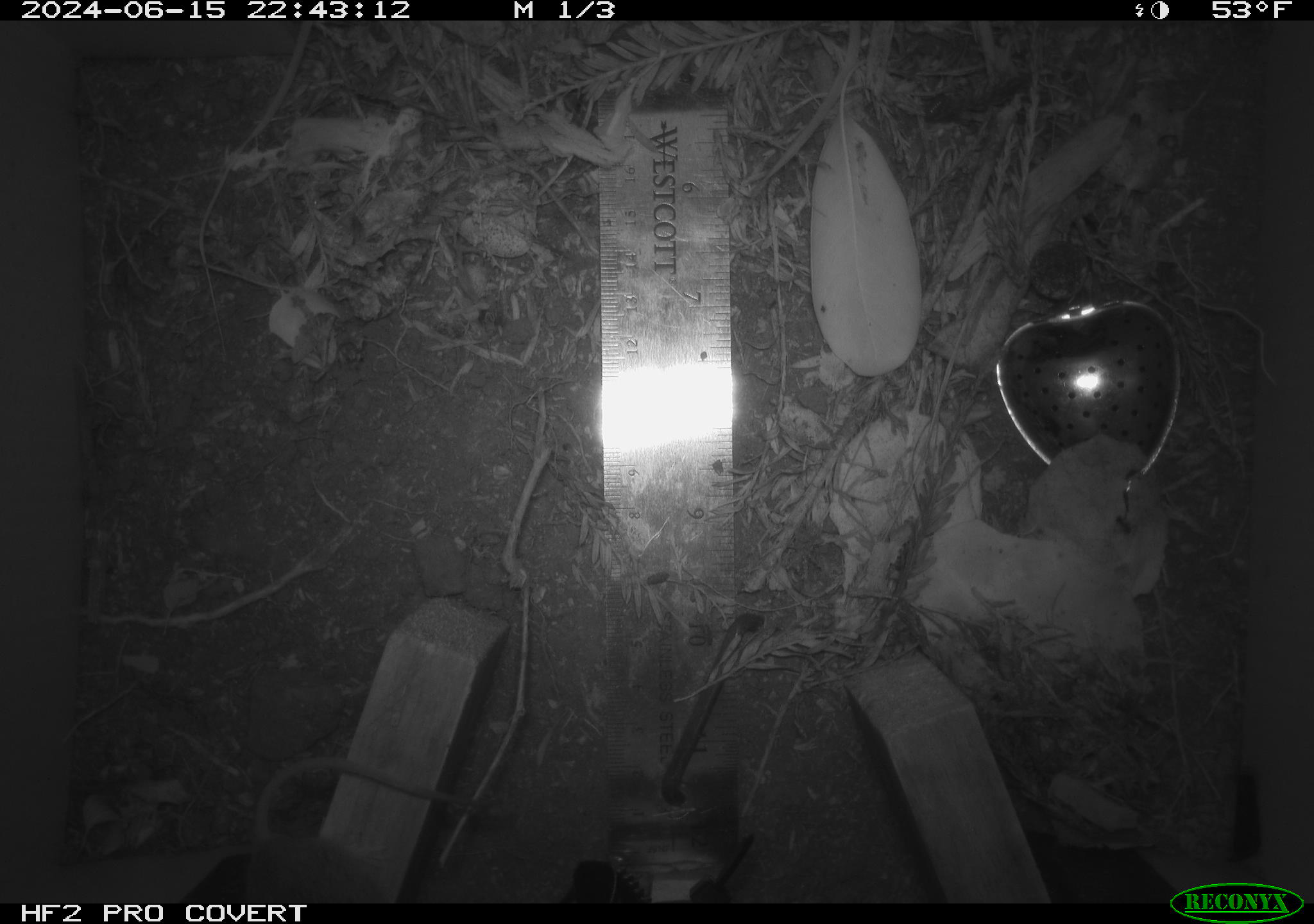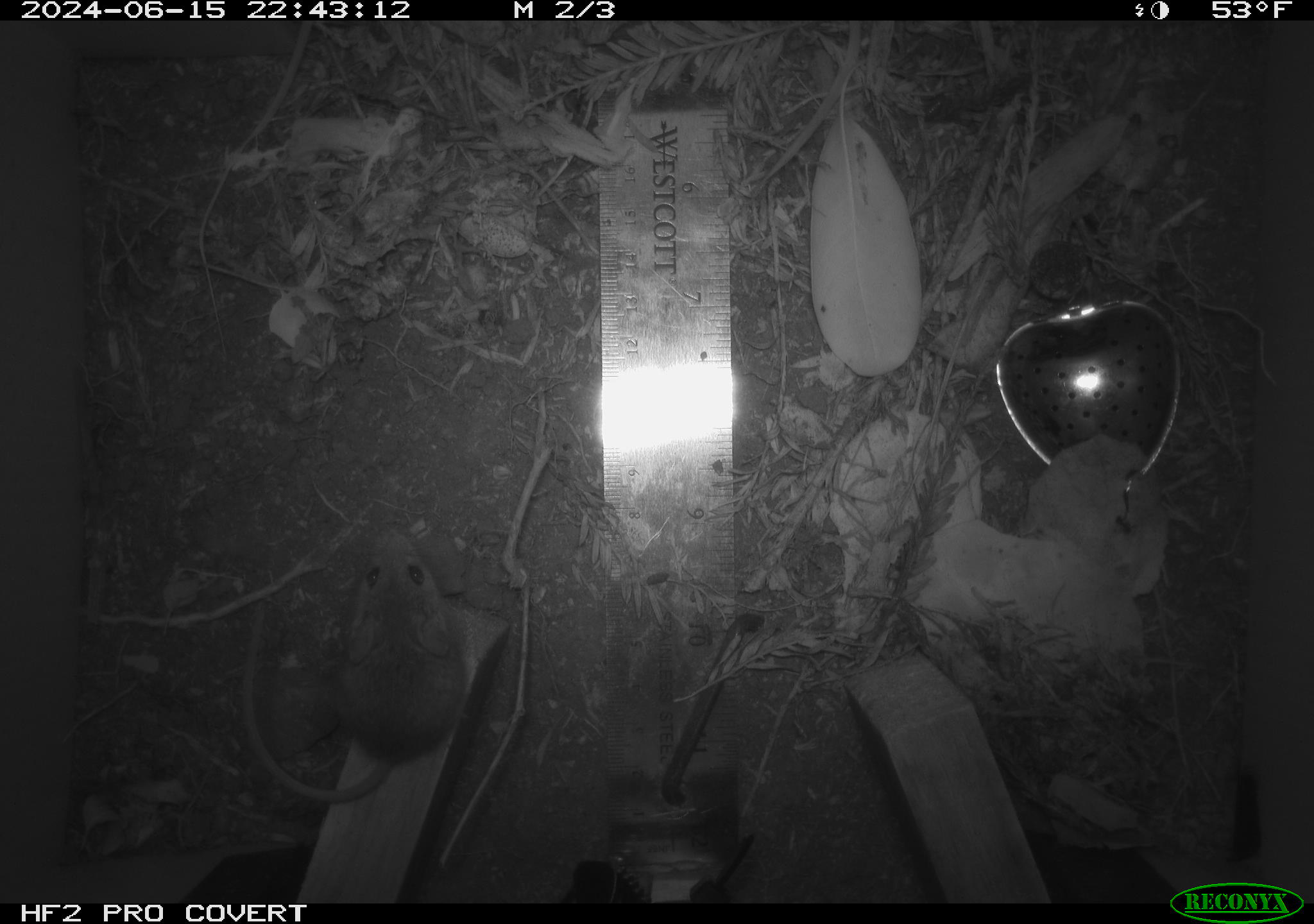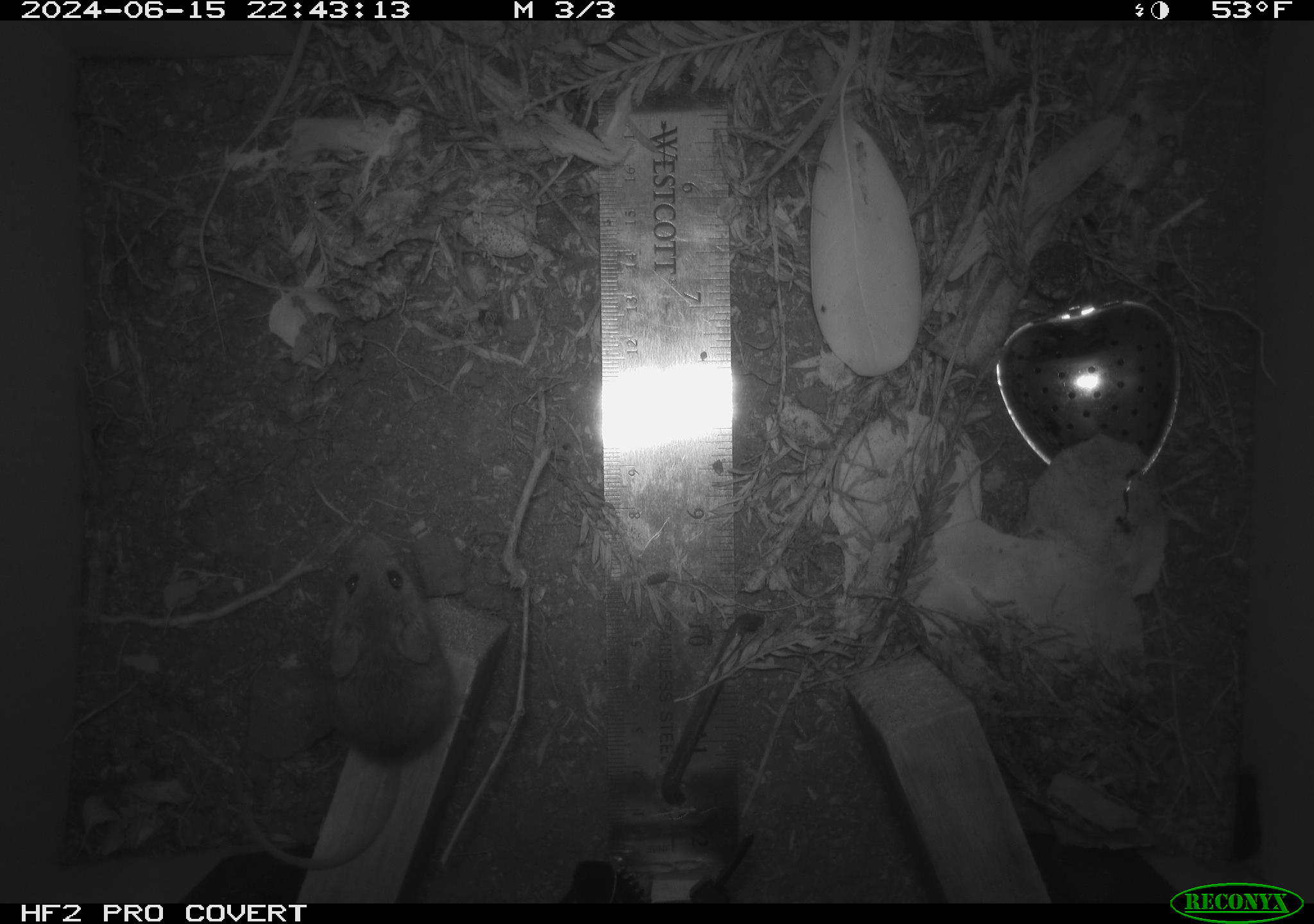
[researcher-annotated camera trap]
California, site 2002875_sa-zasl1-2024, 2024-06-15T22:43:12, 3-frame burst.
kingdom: Animalia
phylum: Chordata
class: Mammalia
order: Rodentia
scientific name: Rodentia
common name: mouse species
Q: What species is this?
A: Mouse species (Rodentia).